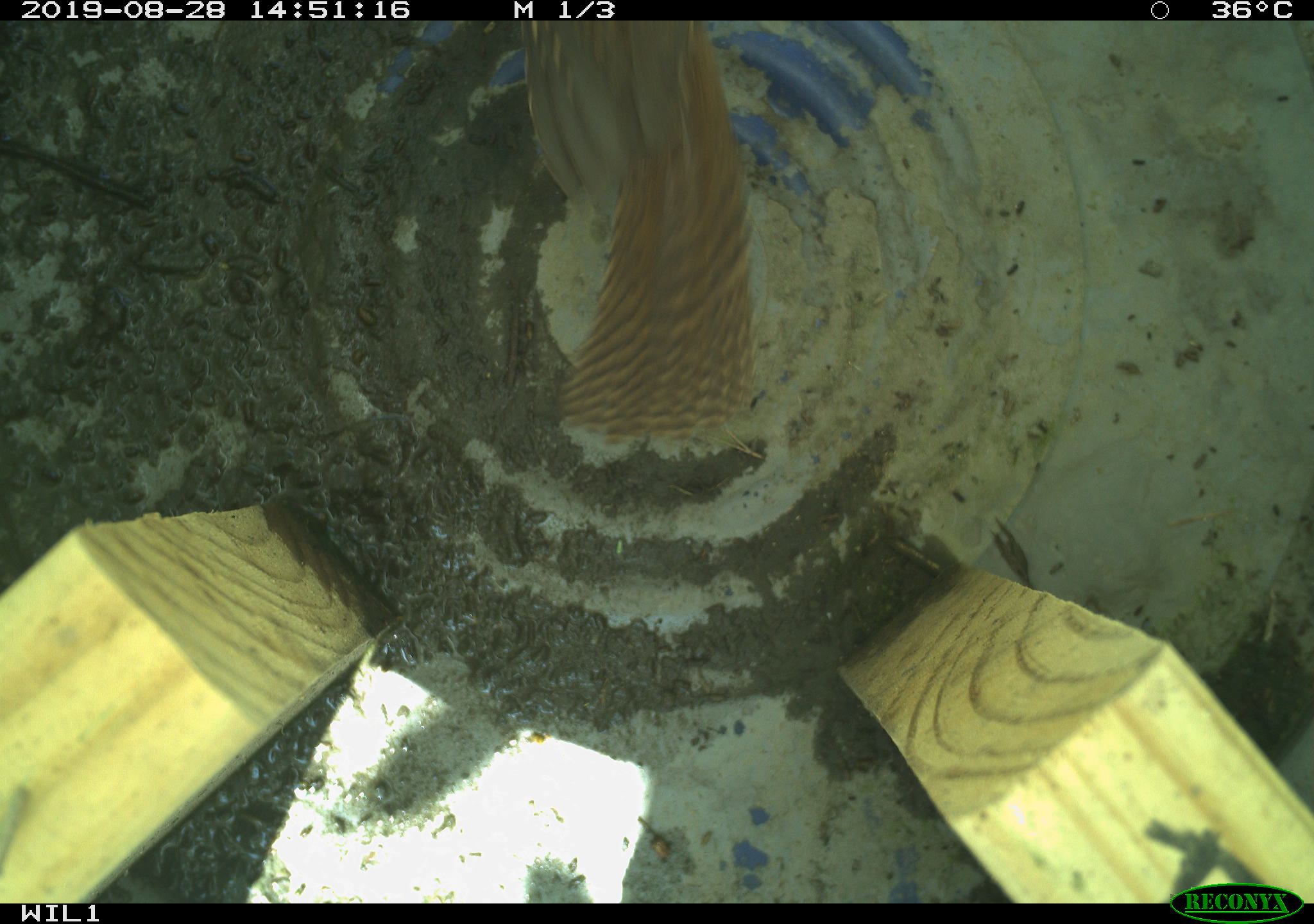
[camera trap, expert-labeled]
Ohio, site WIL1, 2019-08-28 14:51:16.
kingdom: Animalia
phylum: Chordata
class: Aves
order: Passeriformes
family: Troglodytidae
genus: Troglodytes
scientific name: Troglodytes aedon aedon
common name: northern house wren